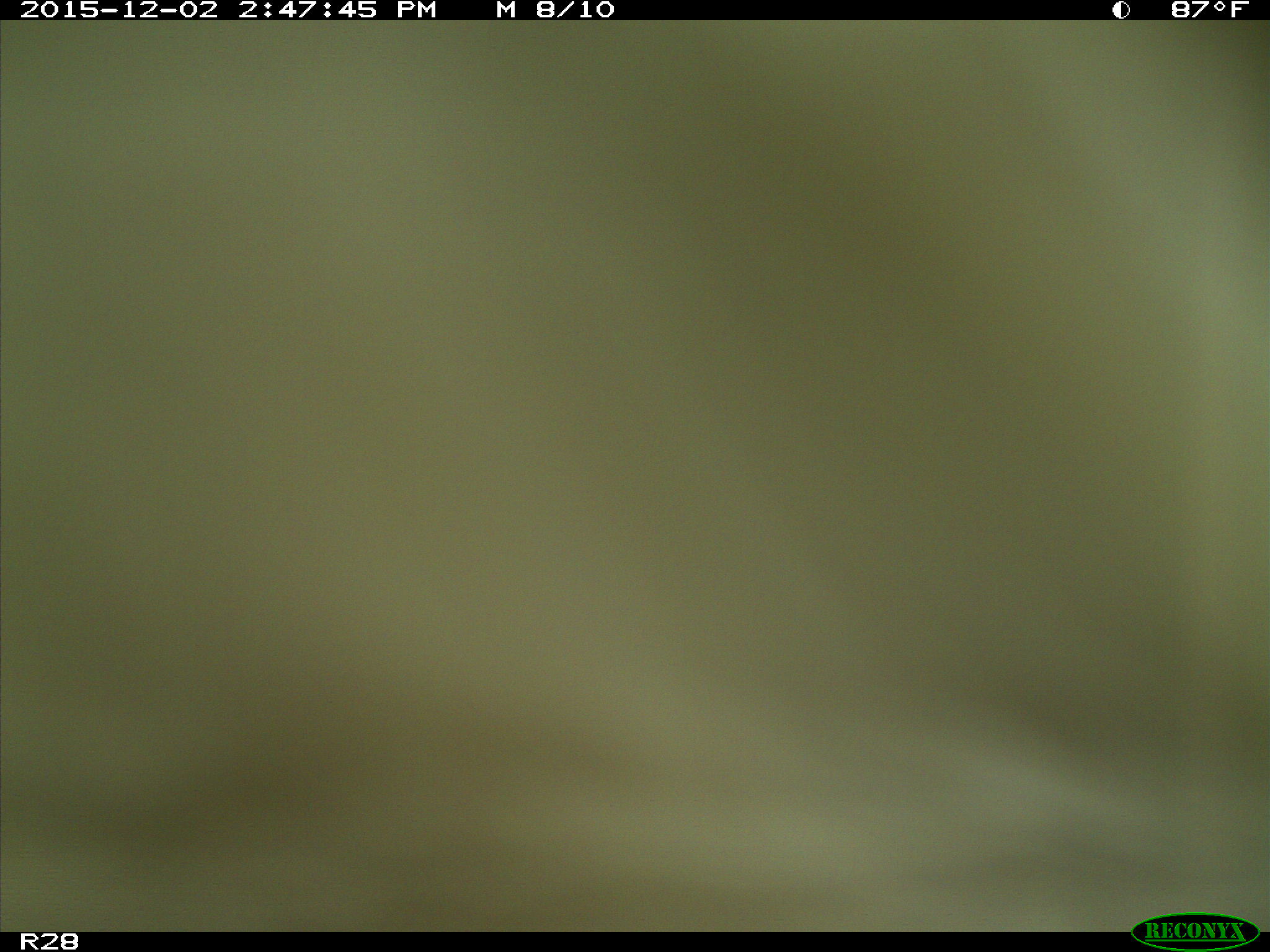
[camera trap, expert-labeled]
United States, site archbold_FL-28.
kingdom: Animalia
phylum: Chordata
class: Mammalia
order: Artiodactyla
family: Bovidae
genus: Bos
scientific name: Bos taurus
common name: domestic cow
Bos taurus (domestic cow).